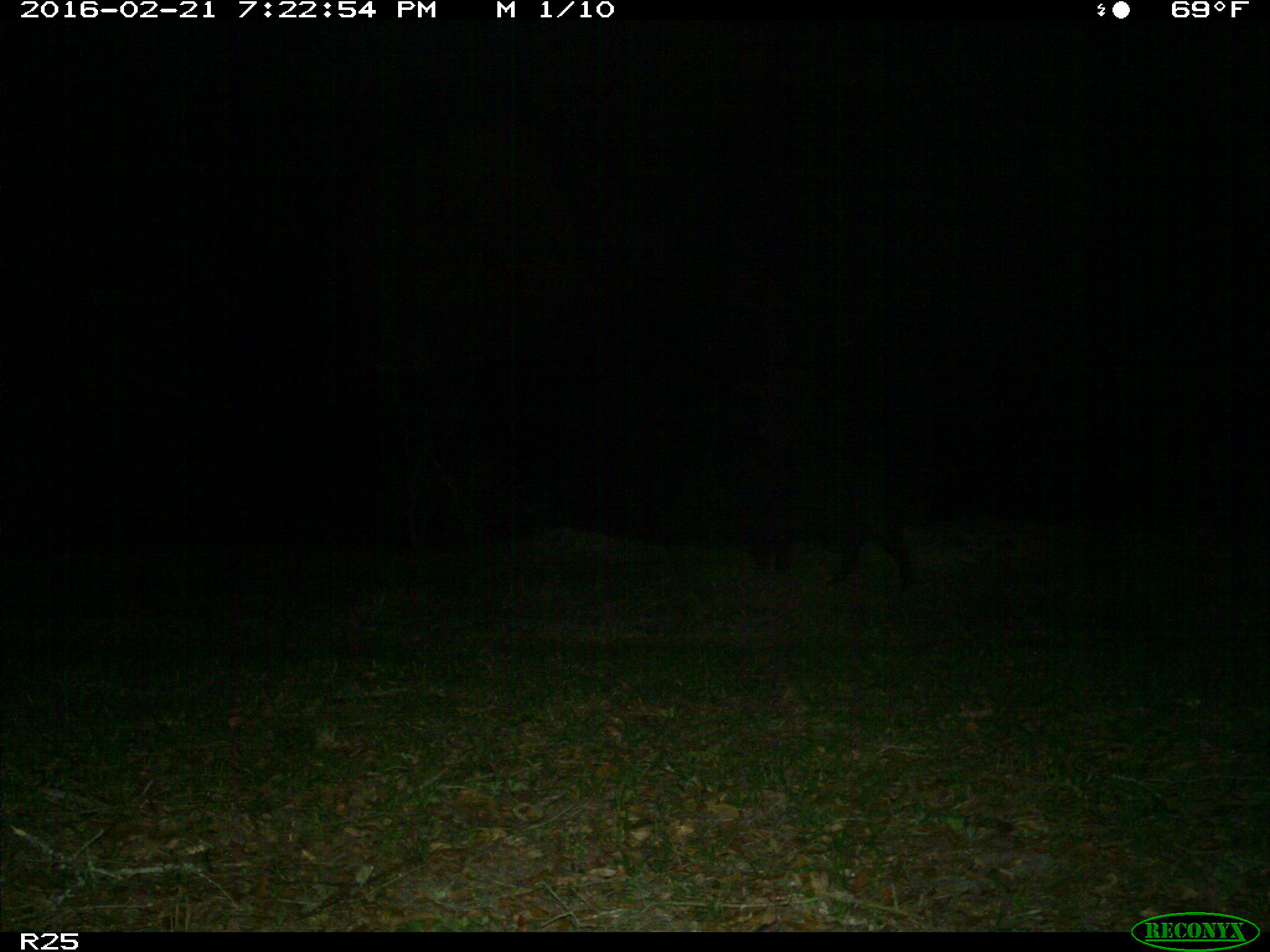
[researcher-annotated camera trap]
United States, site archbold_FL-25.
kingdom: Animalia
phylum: Chordata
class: Mammalia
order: Artiodactyla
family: Suidae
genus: Sus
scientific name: Sus scrofa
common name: wild boar